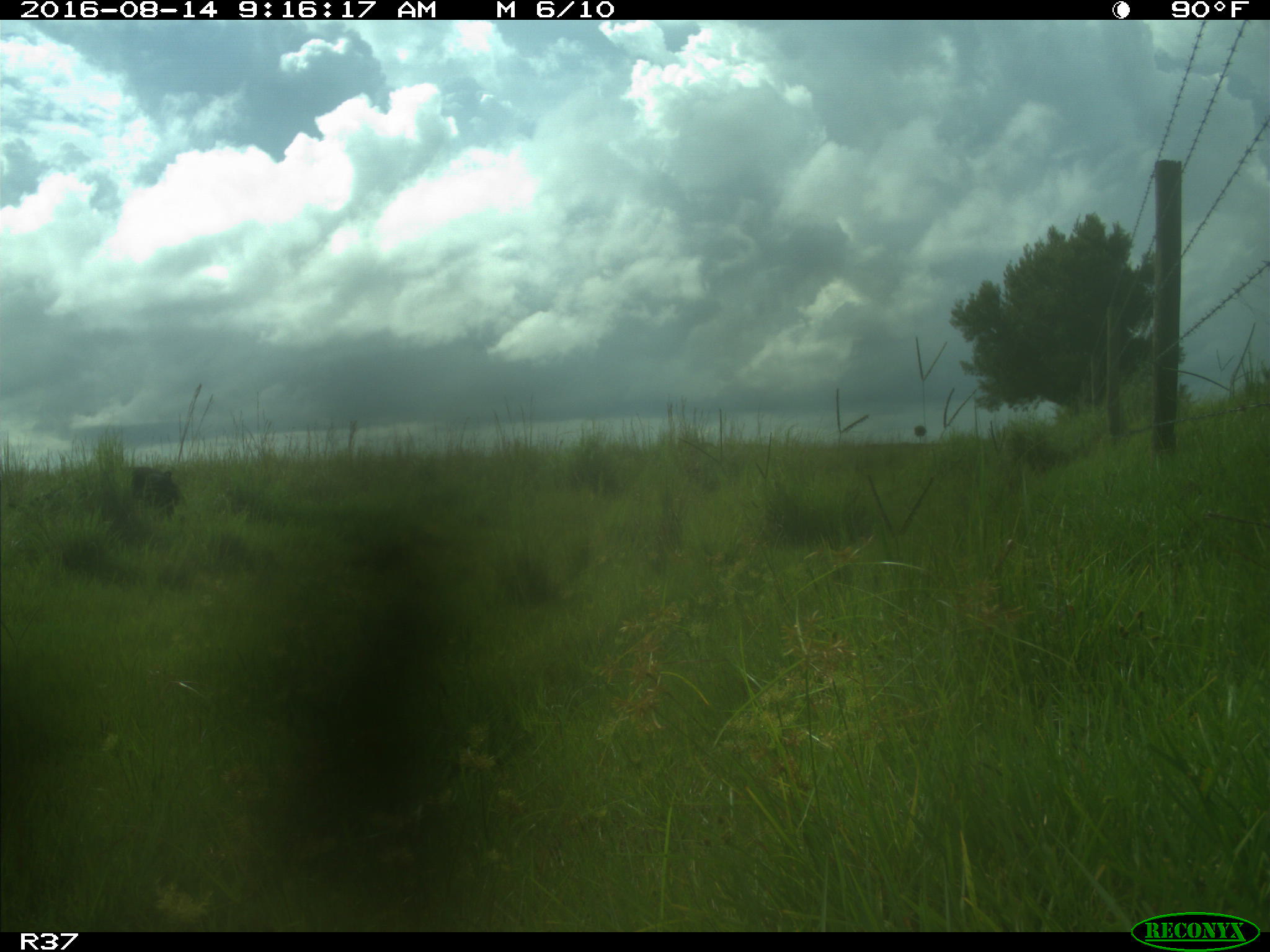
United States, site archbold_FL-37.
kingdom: Animalia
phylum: Chordata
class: Mammalia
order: Artiodactyla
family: Suidae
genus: Sus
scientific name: Sus scrofa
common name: wild boar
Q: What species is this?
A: Sus scrofa (wild boar).